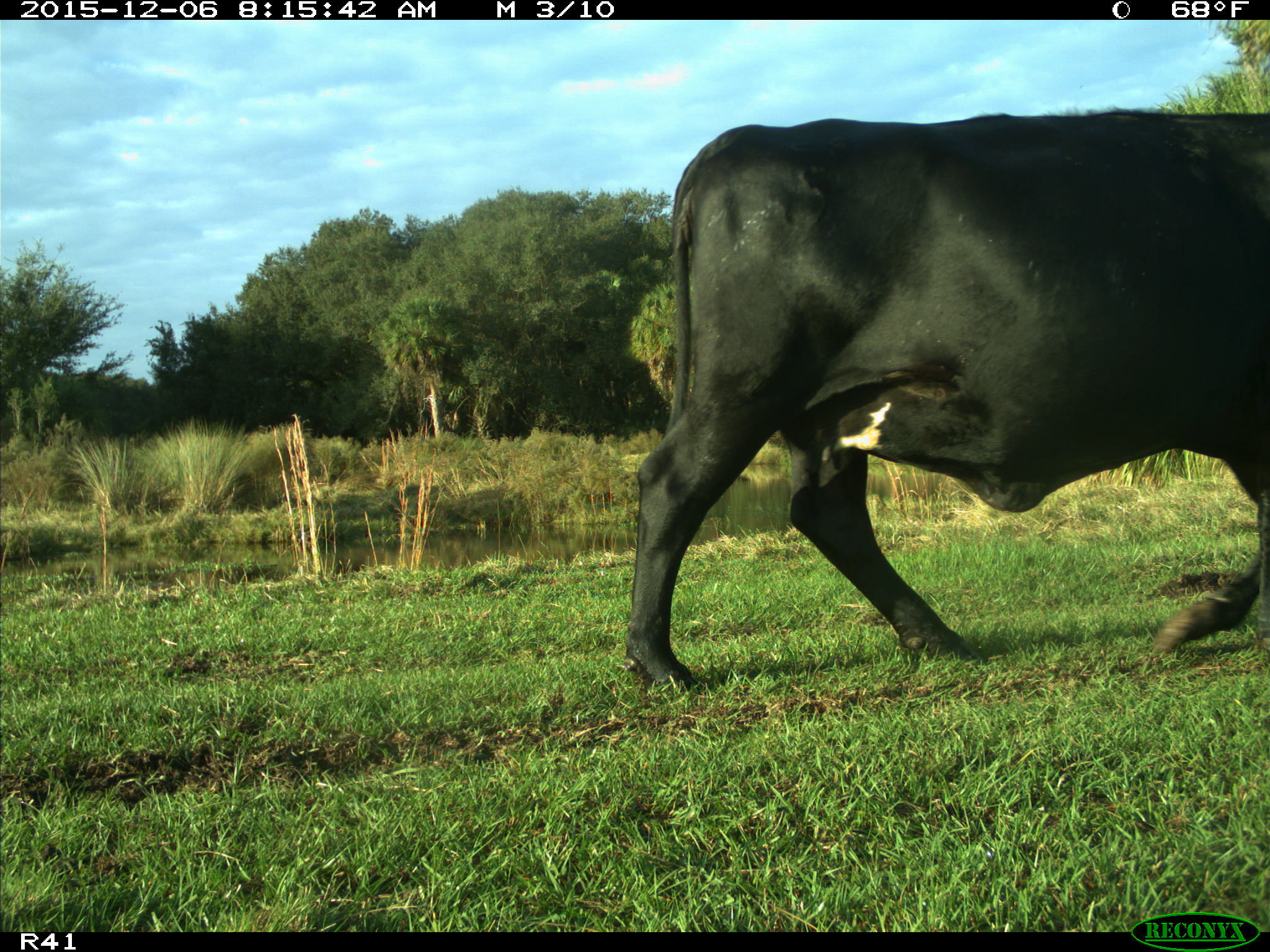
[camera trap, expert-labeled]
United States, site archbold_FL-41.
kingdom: Animalia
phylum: Chordata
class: Mammalia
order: Artiodactyla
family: Bovidae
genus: Bos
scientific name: Bos taurus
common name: domestic cow